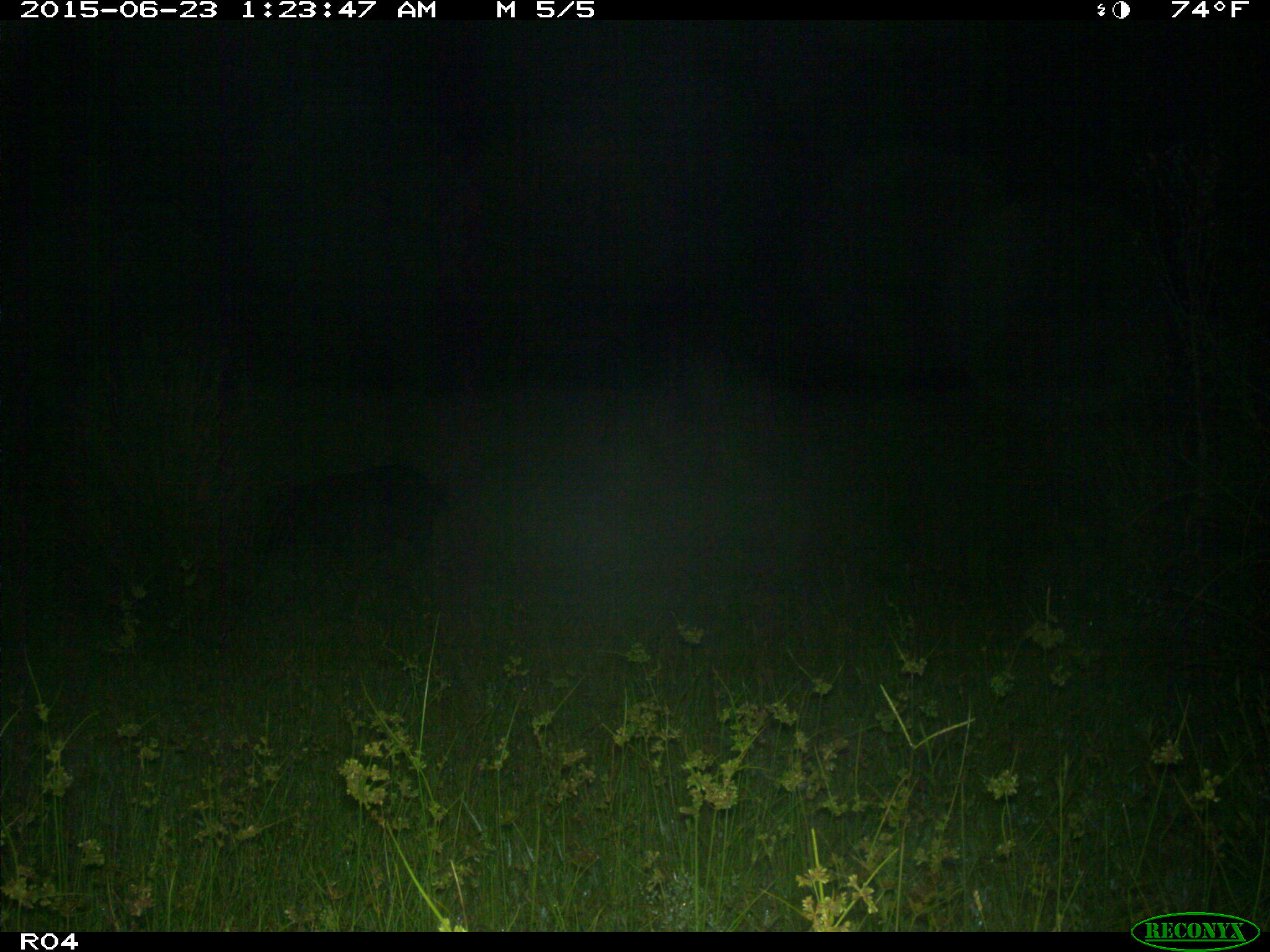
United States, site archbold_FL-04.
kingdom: Animalia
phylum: Chordata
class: Mammalia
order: Artiodactyla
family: Suidae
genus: Sus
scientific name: Sus scrofa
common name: wild boar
Sus scrofa (wild boar).